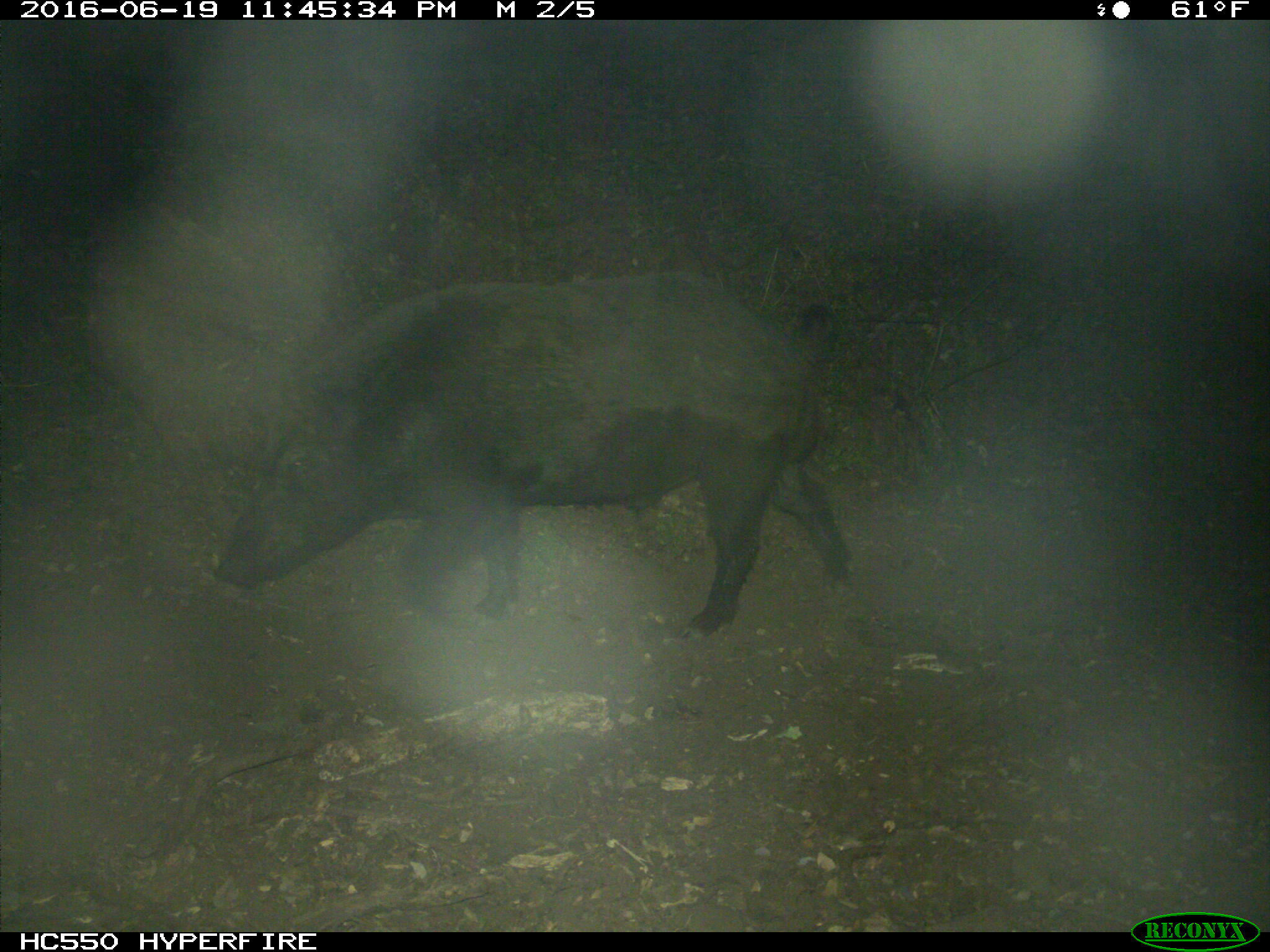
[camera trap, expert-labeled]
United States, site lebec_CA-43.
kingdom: Animalia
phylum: Chordata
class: Mammalia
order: Artiodactyla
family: Suidae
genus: Sus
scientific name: Sus scrofa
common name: wild boar